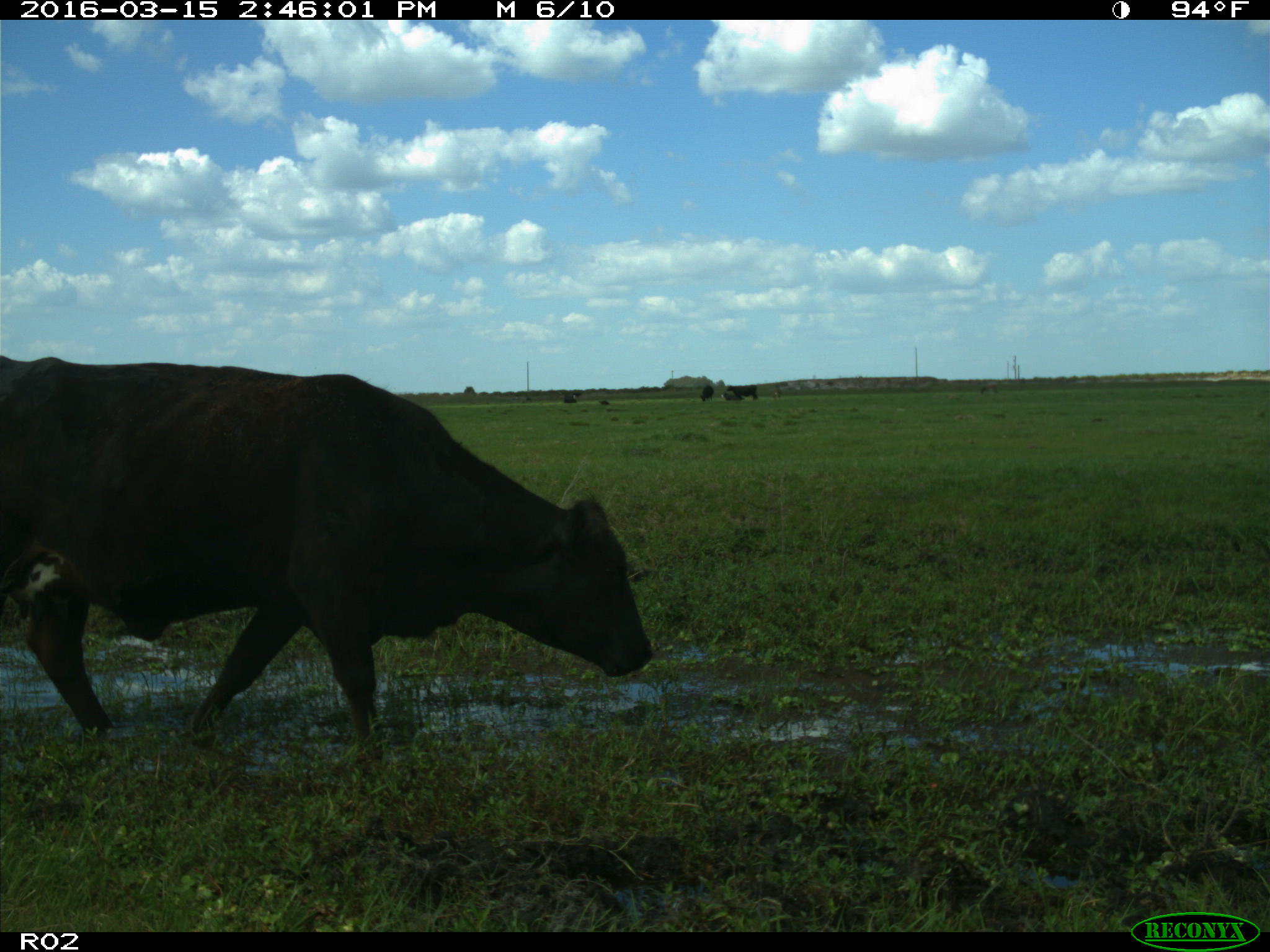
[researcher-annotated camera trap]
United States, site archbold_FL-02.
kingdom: Animalia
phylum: Chordata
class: Mammalia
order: Artiodactyla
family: Bovidae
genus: Bos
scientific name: Bos taurus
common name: domestic cow